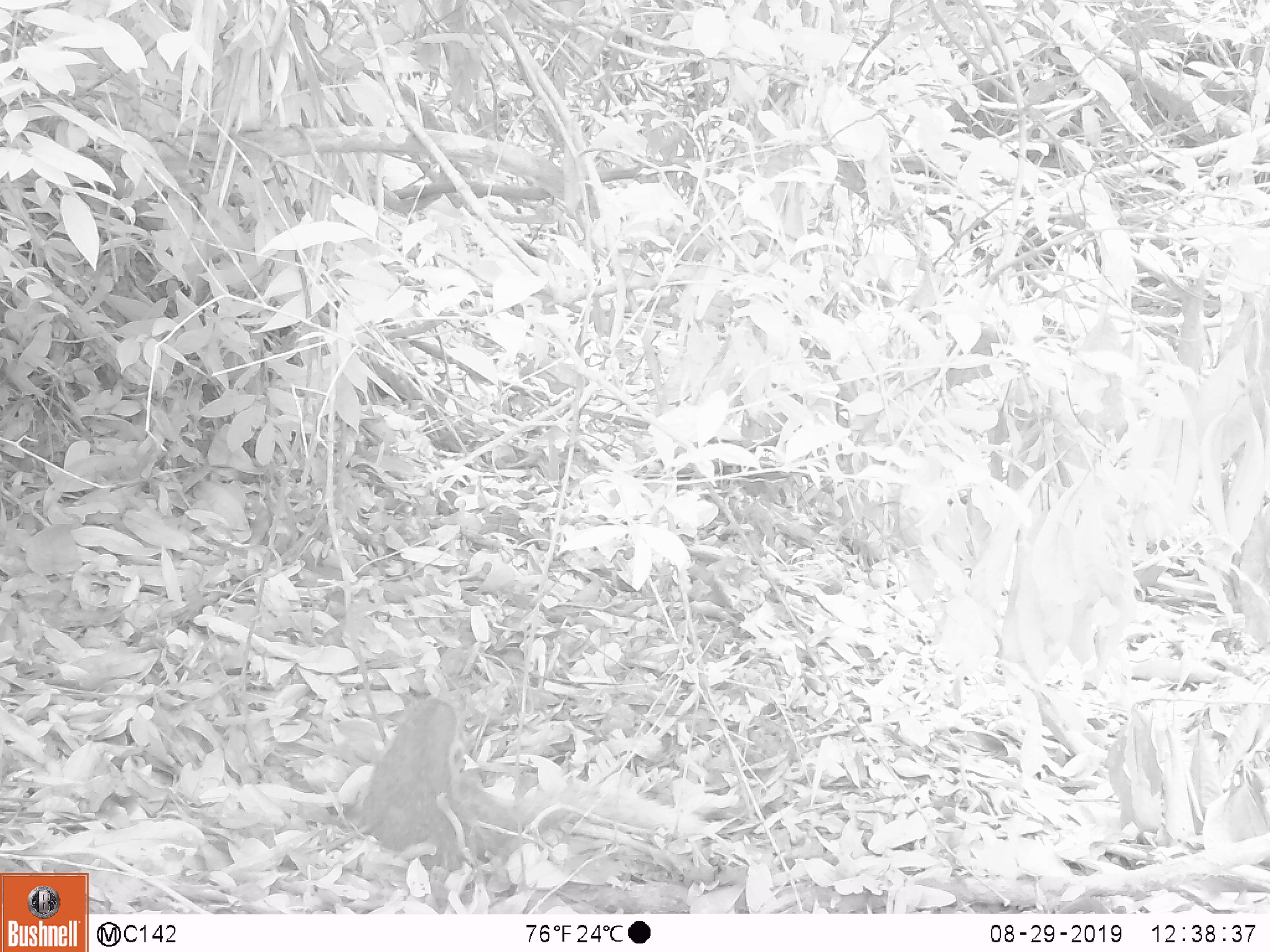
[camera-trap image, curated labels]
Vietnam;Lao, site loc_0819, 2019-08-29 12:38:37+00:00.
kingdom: Animalia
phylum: Chordata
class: Mammalia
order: Carnivora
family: Herpestidae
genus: Urva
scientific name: Urva urva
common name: crab-eating mongoose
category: crab eating mongoose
Crab eating mongoose (crab-eating mongoose) (Urva urva). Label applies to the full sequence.